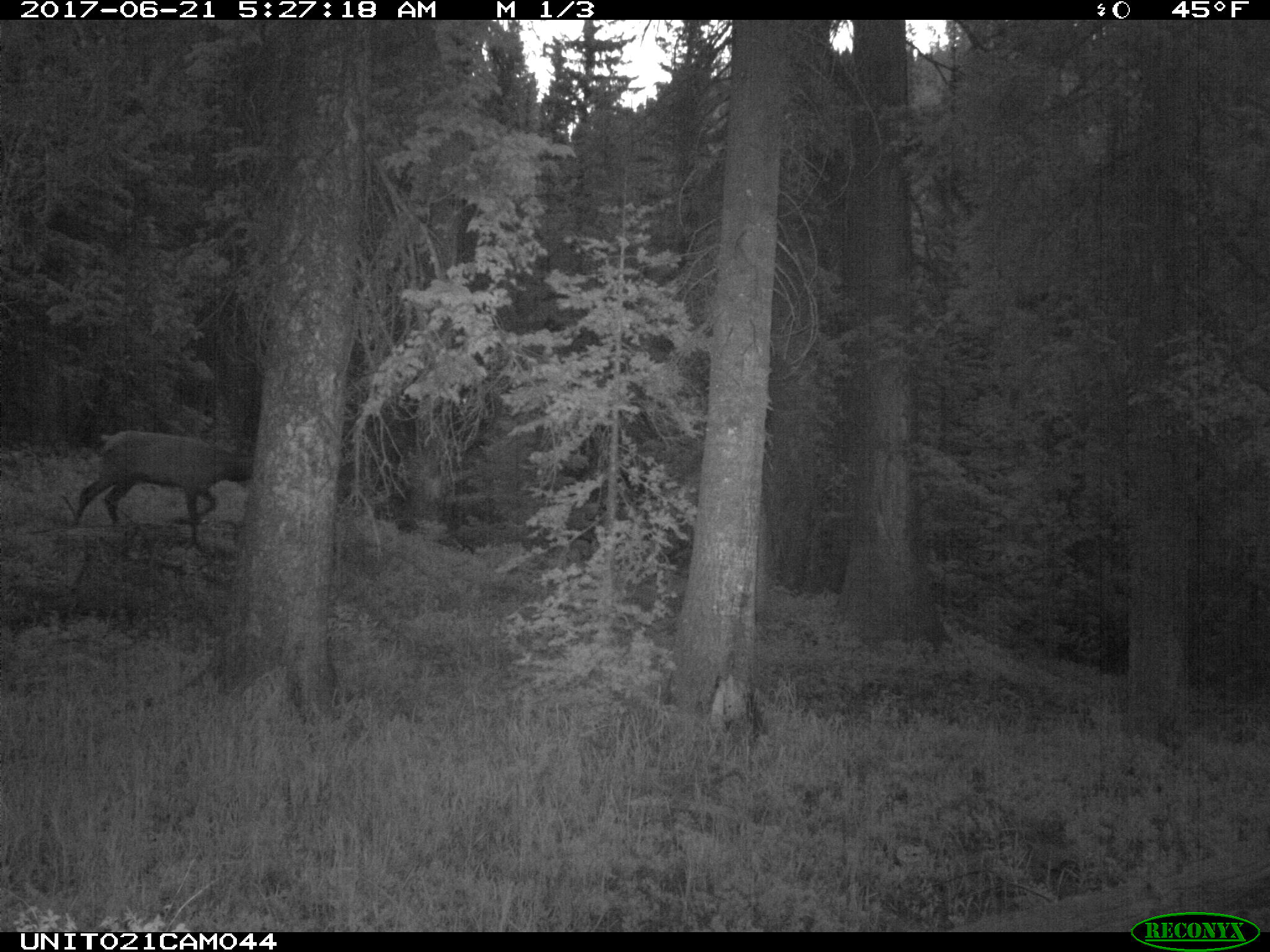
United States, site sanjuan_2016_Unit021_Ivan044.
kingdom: Animalia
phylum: Chordata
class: Mammalia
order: Artiodactyla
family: Cervidae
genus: Cervus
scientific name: Cervus elaphus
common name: red deer